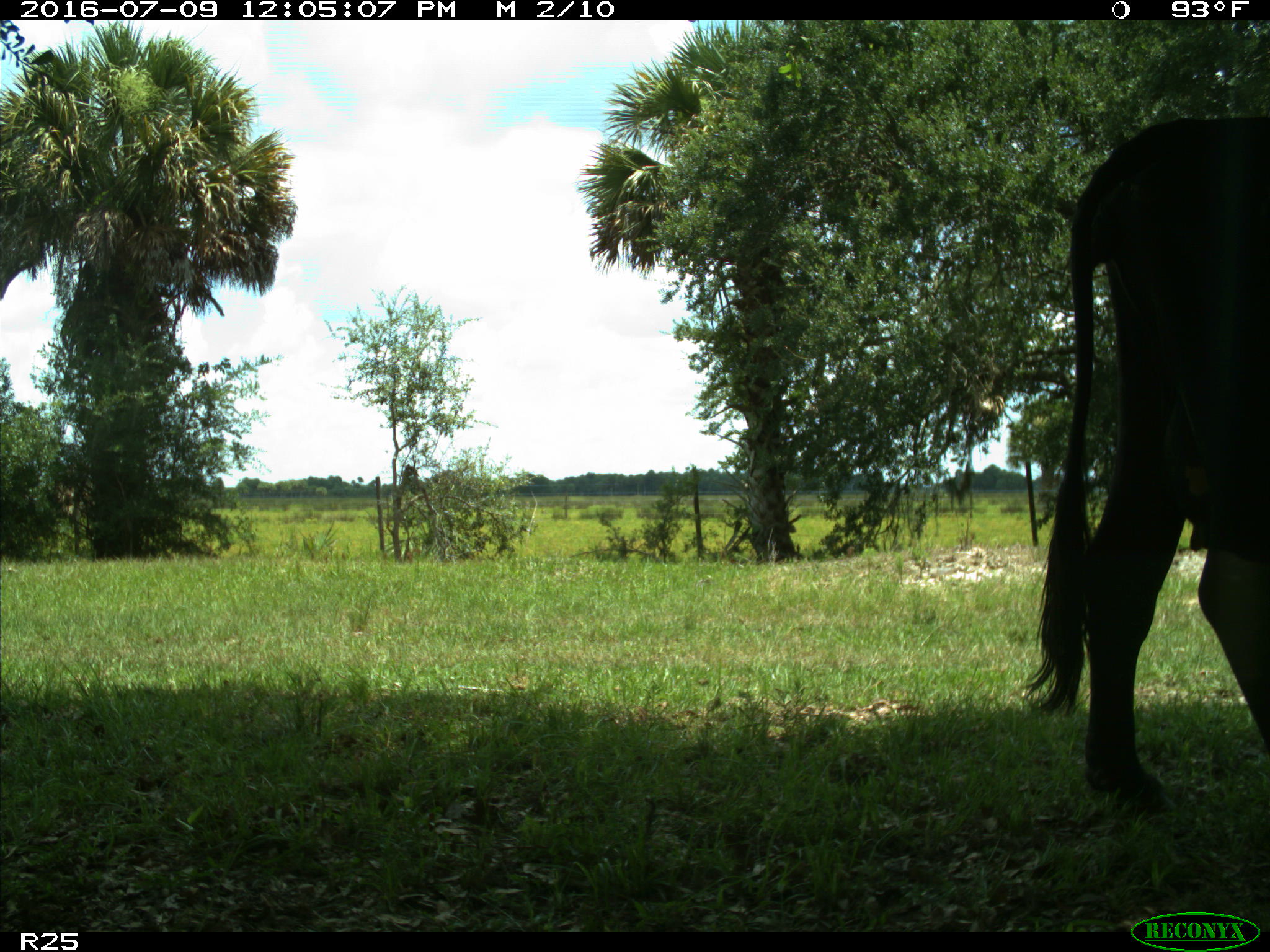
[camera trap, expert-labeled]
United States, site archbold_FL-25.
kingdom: Animalia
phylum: Chordata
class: Mammalia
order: Artiodactyla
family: Bovidae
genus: Bos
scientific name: Bos taurus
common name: domestic cow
Bos taurus (domestic cow).